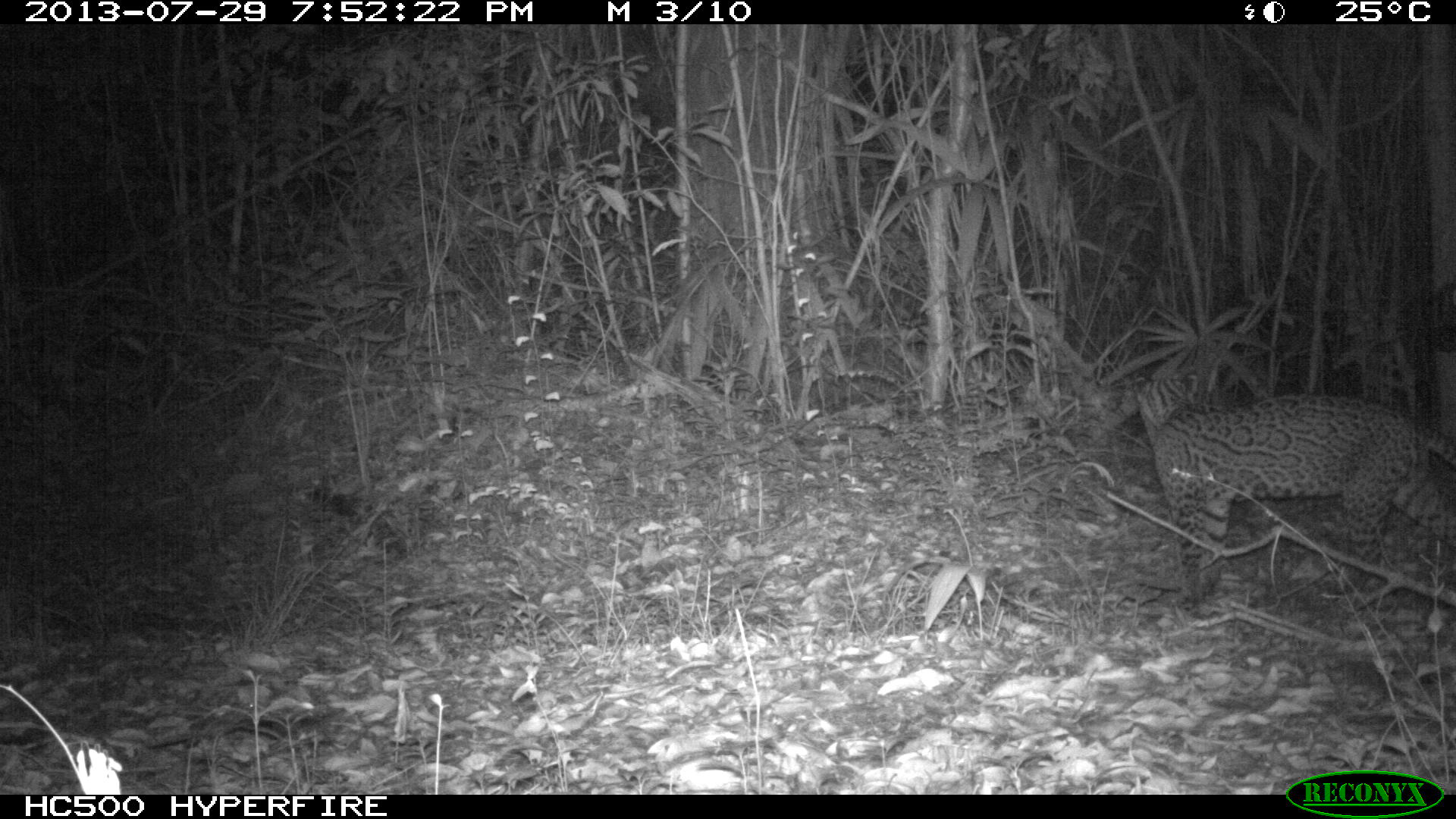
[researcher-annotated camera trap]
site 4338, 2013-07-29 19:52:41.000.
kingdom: Animalia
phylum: Chordata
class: Mammalia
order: Carnivora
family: Felidae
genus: Leopardus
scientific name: Leopardus pardalis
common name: ocelot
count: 1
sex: female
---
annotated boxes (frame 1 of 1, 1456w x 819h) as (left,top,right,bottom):
leopardus pardalis: (1129,368,1456,607)